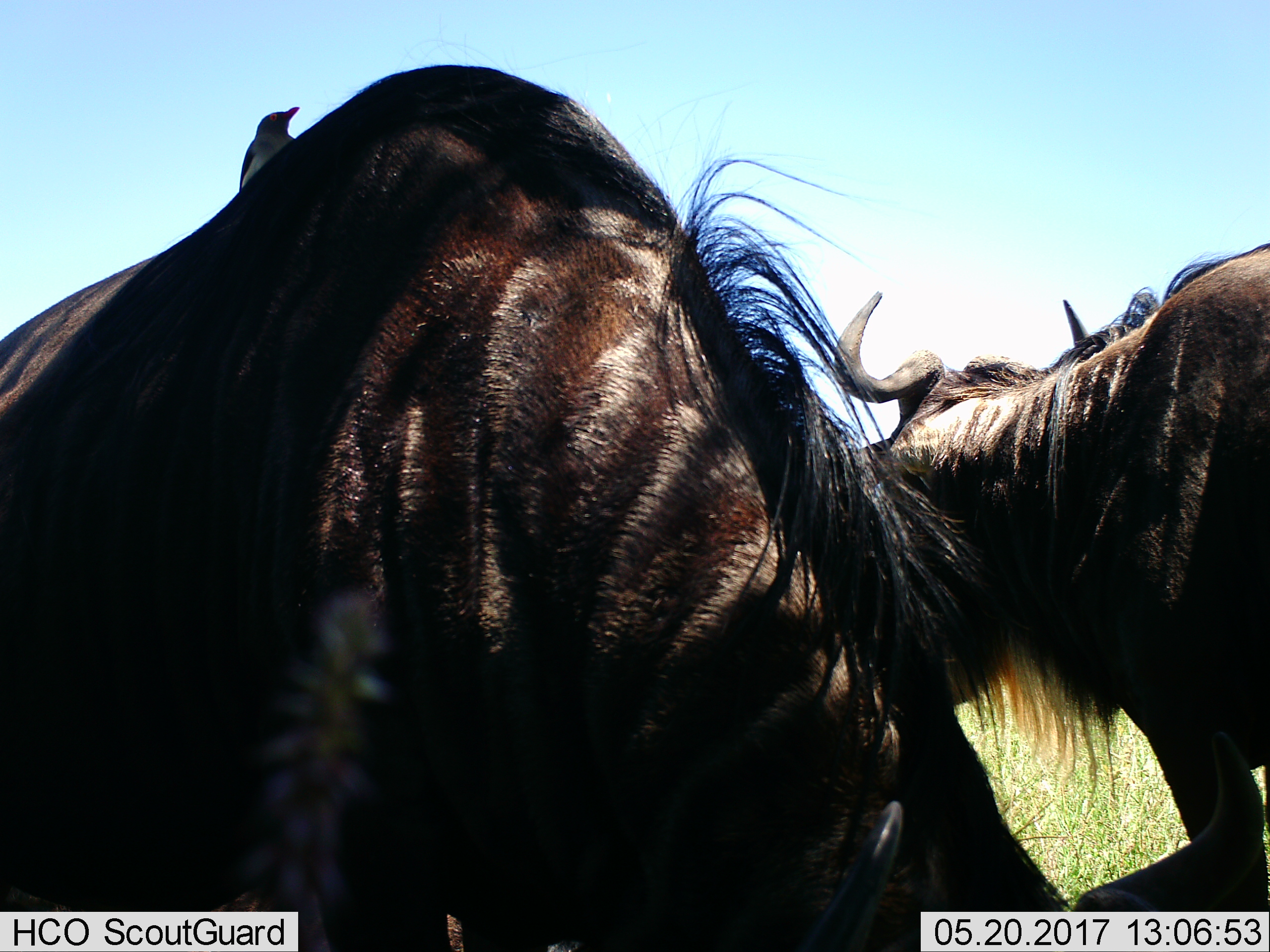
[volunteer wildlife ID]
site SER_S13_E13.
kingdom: Animalia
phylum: Chordata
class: Mammalia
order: Artiodactyla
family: Bovidae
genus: Connochaetes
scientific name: Connochaetes taurinus taurinus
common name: blue wildebeest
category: wildebeestblue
Wildebeestblue (blue wildebeest) (Connochaetes taurinus taurinus), count 3. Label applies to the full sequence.